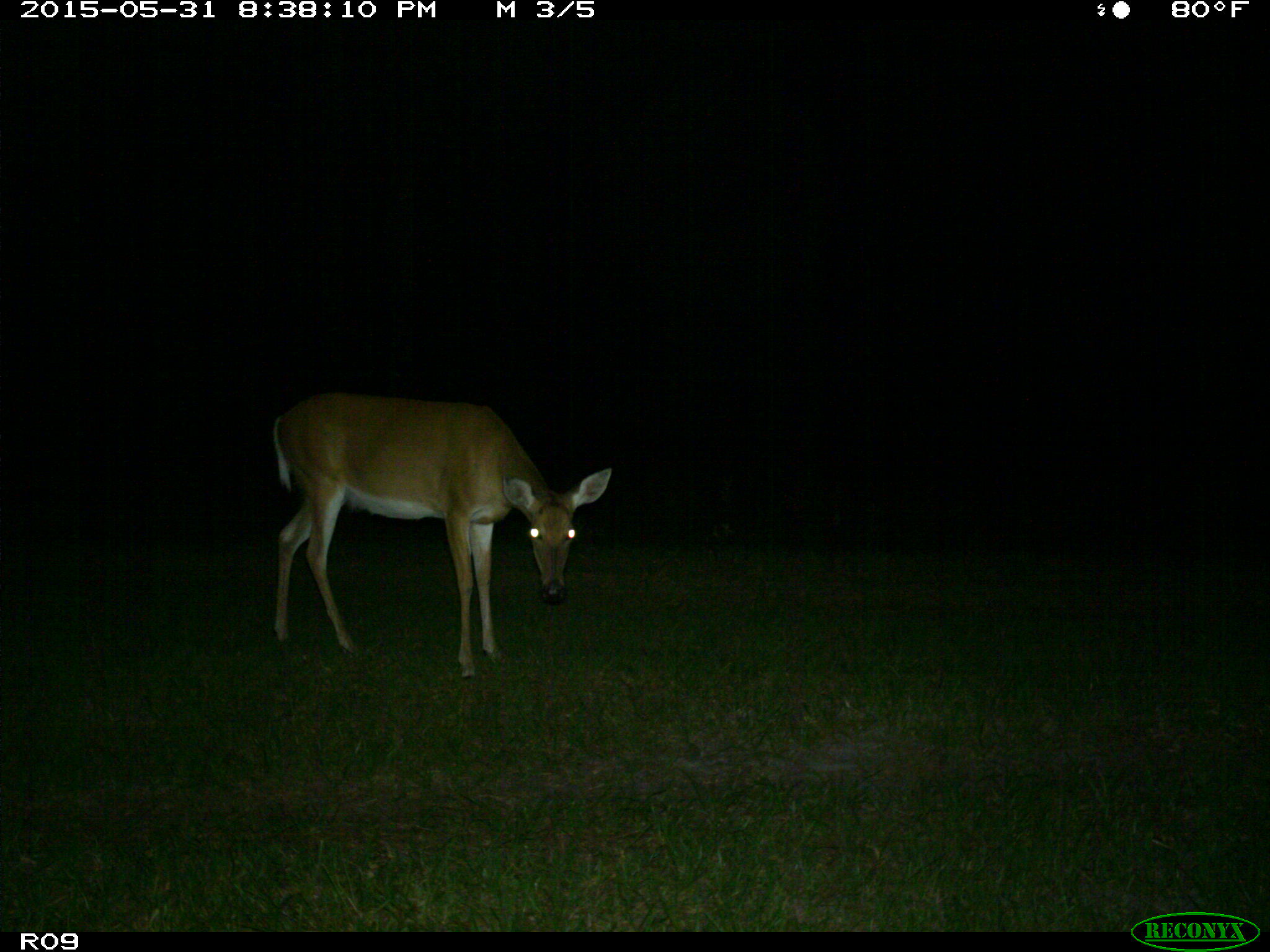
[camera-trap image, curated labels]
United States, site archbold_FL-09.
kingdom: Animalia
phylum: Chordata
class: Mammalia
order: Artiodactyla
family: Cervidae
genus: Odocoileus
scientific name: Odocoileus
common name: deer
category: unidentified deer